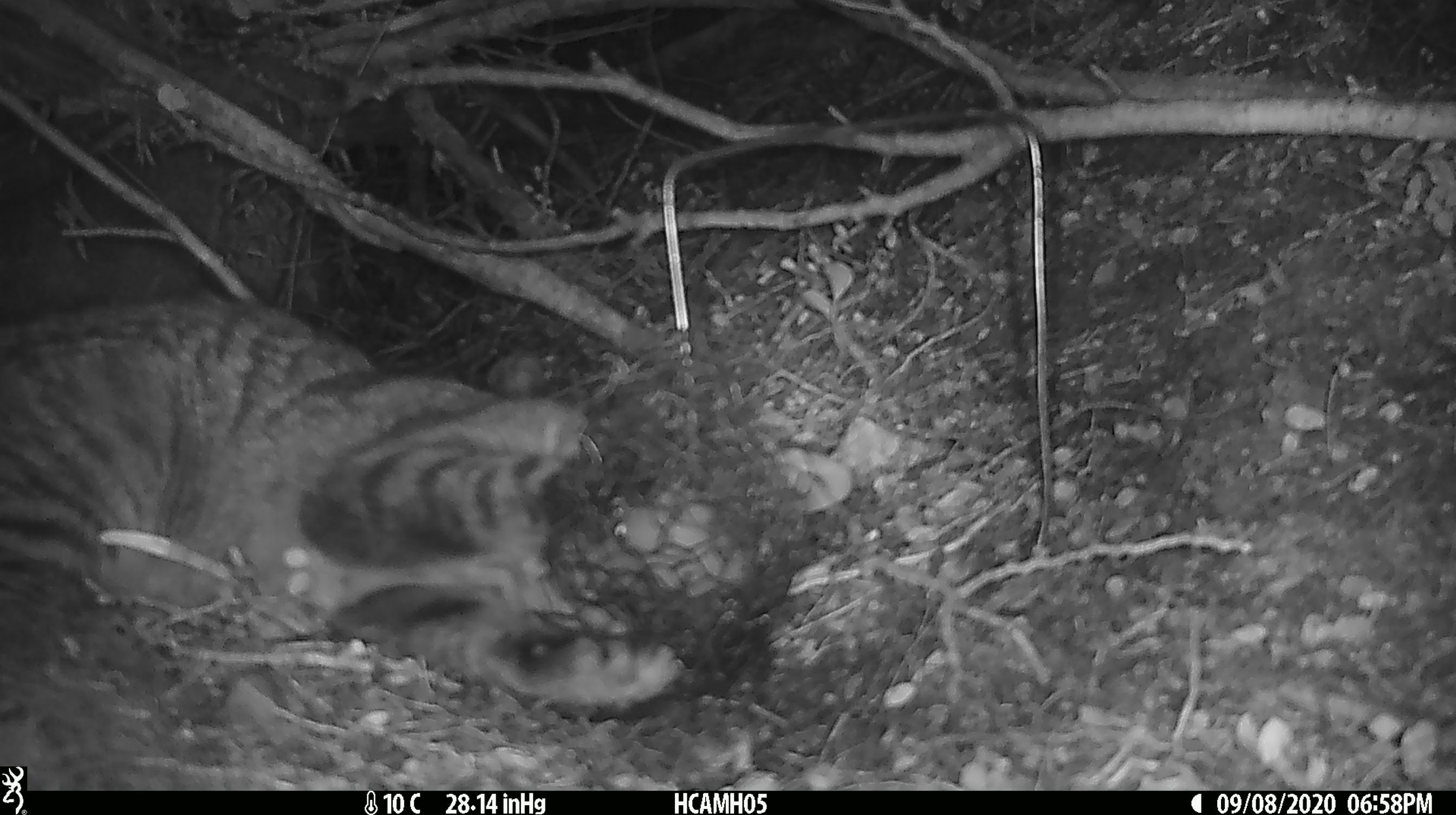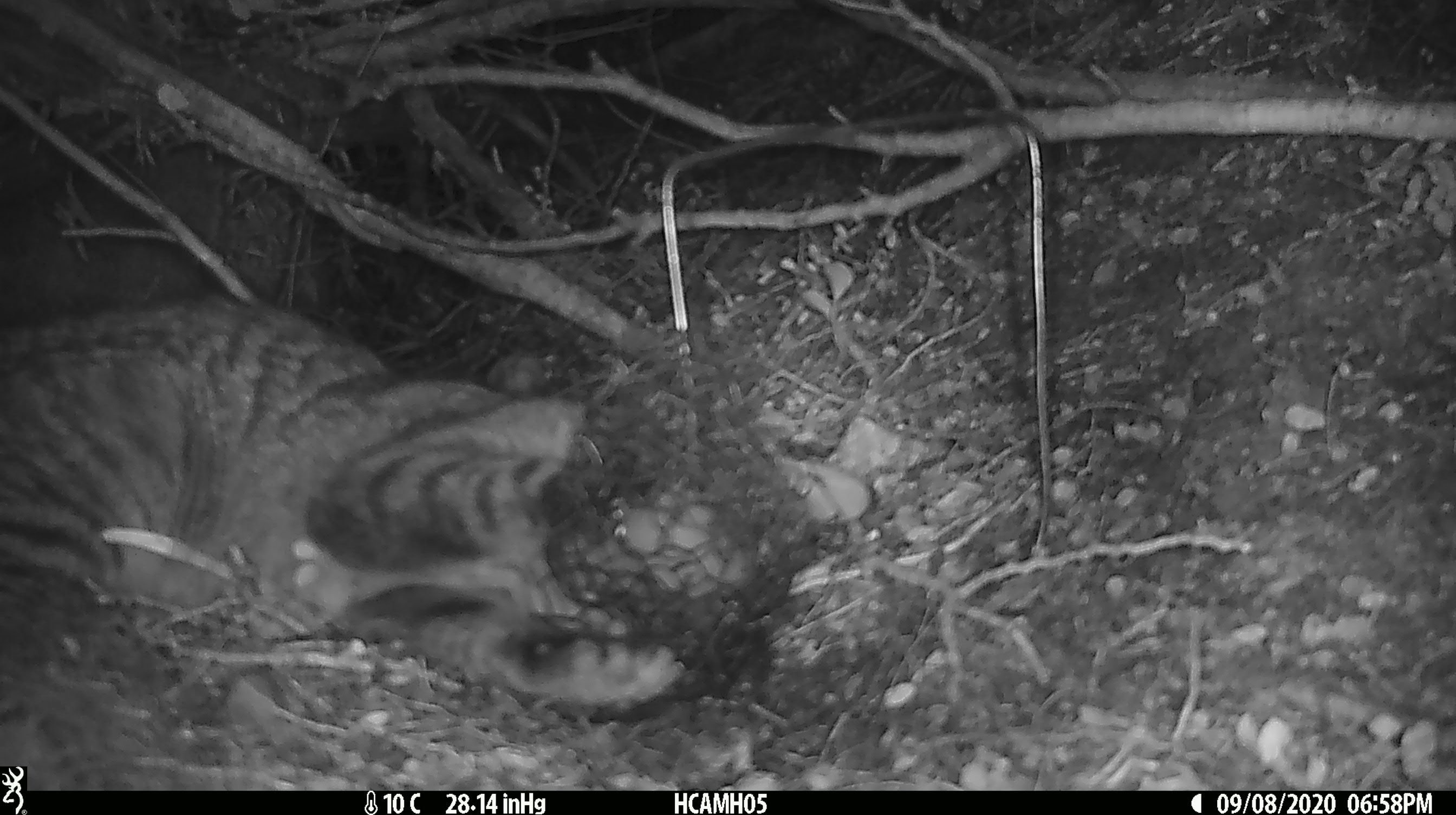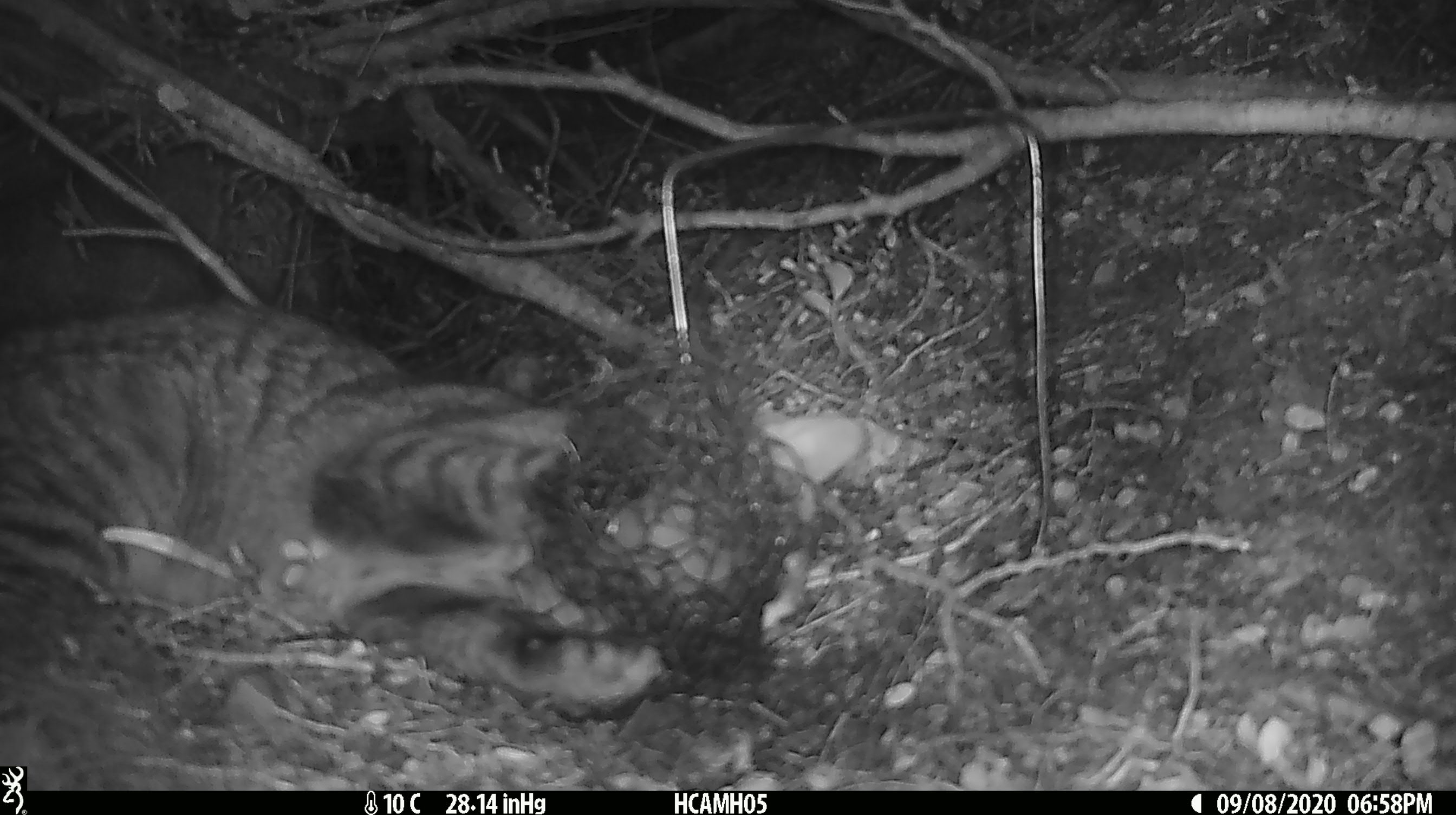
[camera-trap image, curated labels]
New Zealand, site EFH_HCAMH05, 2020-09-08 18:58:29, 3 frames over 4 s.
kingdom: Animalia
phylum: Chordata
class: Mammalia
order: Carnivora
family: Felidae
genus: Felis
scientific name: Felis catus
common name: domestic cat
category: cat